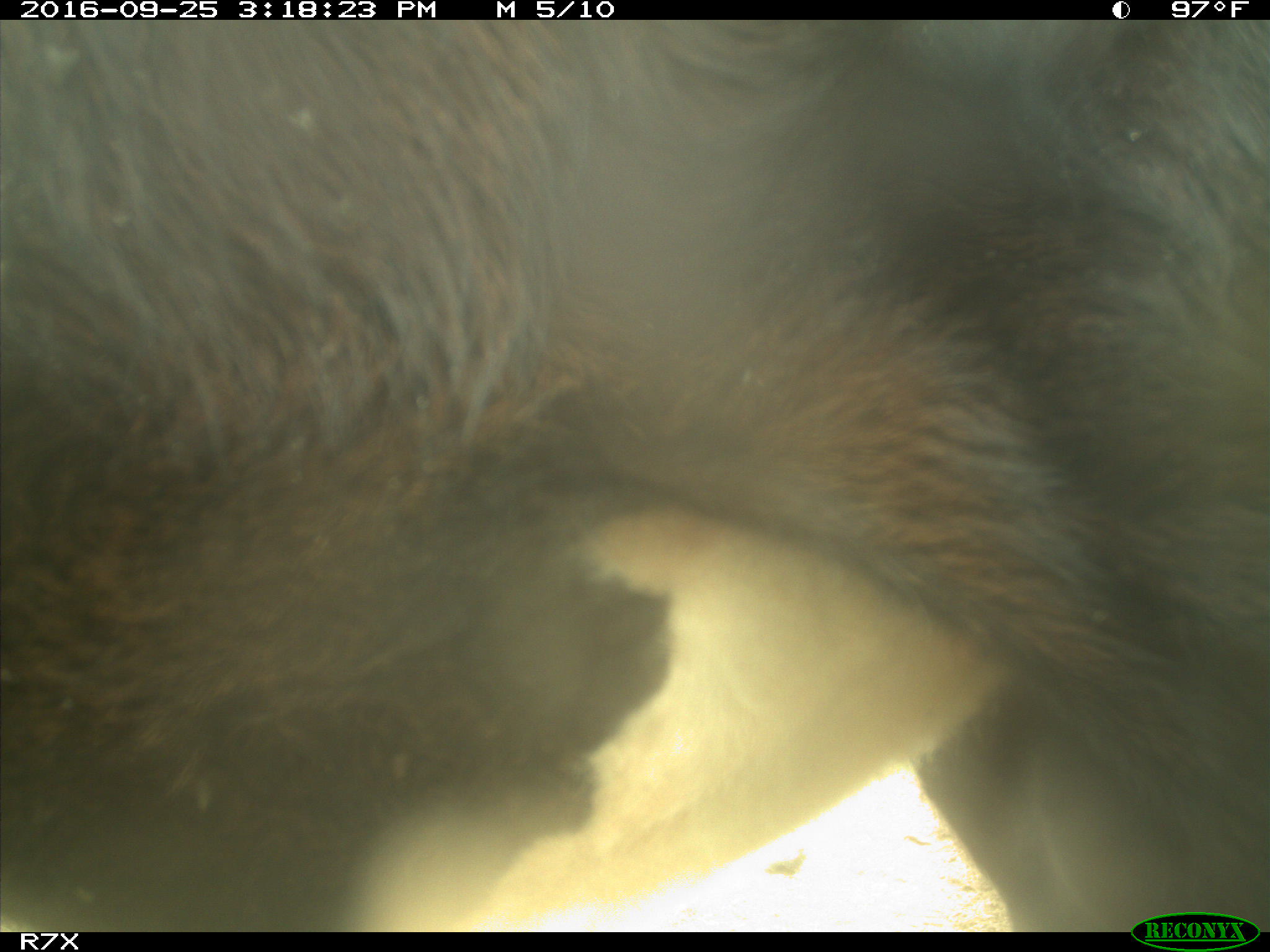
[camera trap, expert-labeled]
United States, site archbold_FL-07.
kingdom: Animalia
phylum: Chordata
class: Mammalia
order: Artiodactyla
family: Bovidae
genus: Bos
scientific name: Bos taurus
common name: domestic cow